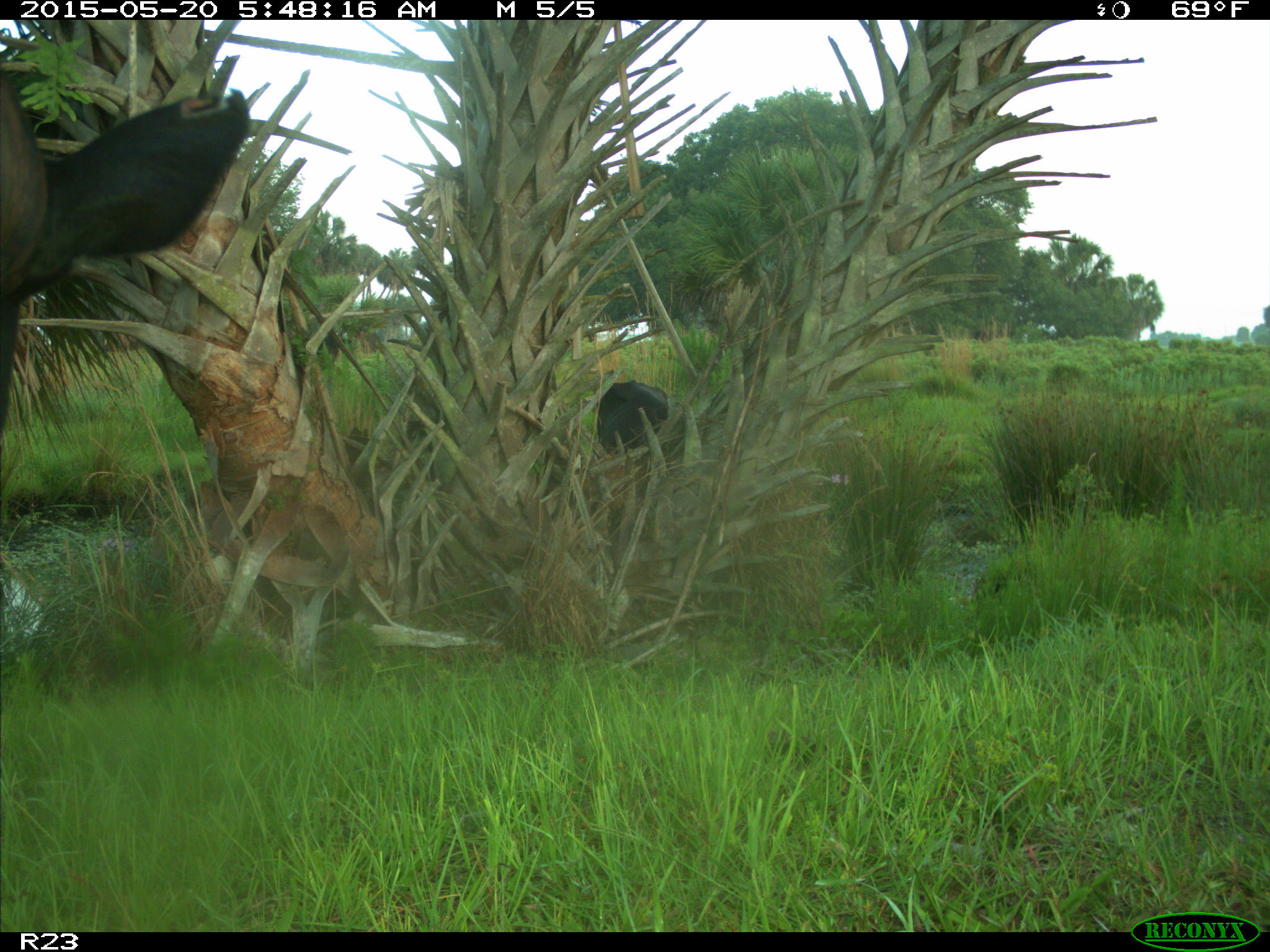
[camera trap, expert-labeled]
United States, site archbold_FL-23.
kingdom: Animalia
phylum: Chordata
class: Mammalia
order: Artiodactyla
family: Bovidae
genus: Bos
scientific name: Bos taurus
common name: domestic cow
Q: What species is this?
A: Bos taurus (domestic cow).